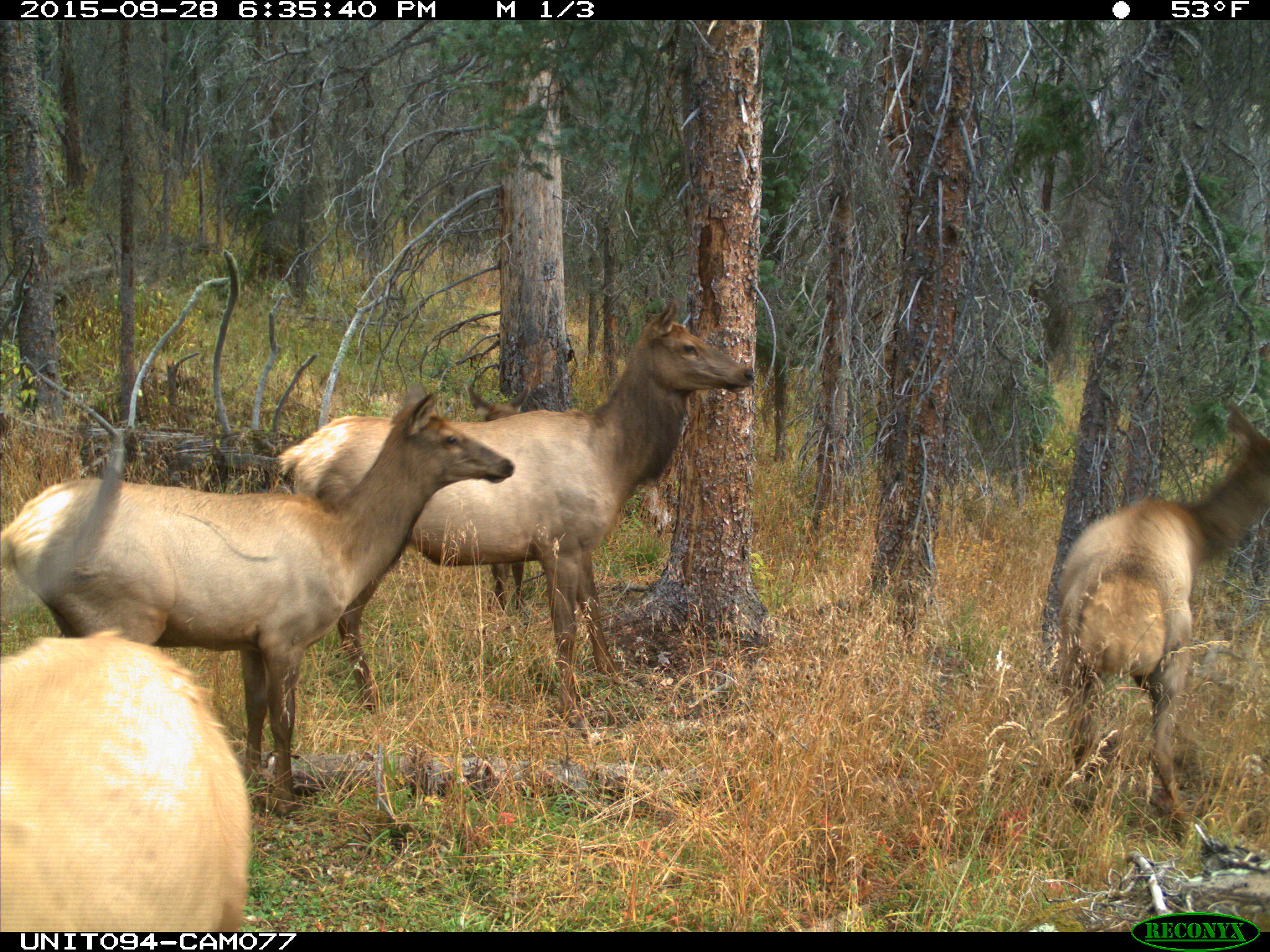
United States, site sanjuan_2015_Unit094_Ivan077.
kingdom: Animalia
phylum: Chordata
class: Mammalia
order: Artiodactyla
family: Cervidae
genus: Cervus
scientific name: Cervus elaphus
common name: red deer